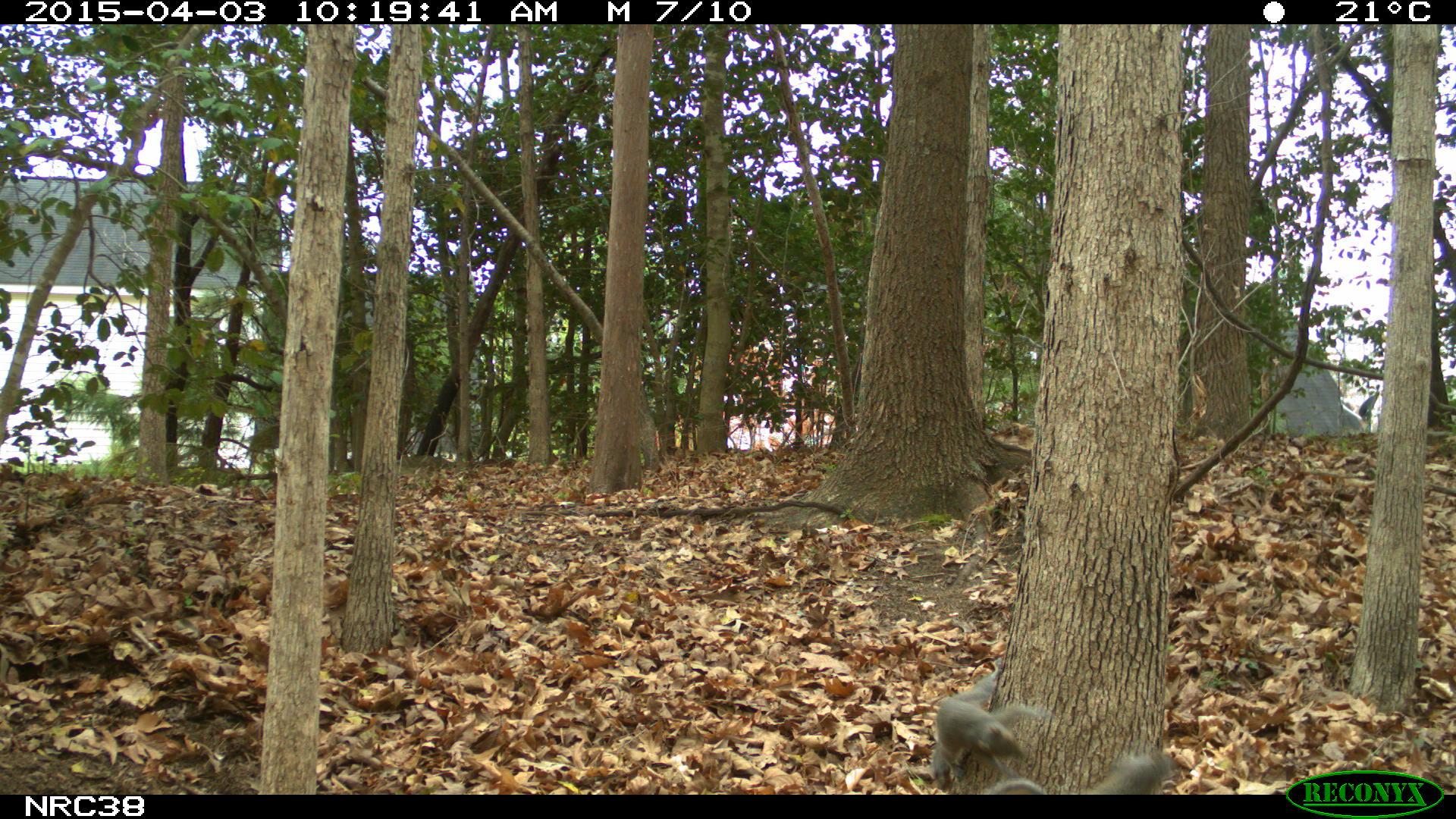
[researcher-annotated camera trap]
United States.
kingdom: Animalia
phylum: Chordata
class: Mammalia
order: Rodentia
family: Sciuridae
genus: Sciurus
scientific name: Sciurus carolinensis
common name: eastern gray squirrel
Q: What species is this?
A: Eastern Gray Squirrel (Sciurus carolinensis).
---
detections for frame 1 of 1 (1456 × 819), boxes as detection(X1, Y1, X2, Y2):
Eastern Gray Squirrel: detection(923, 659, 1048, 792); detection(979, 743, 1186, 796)